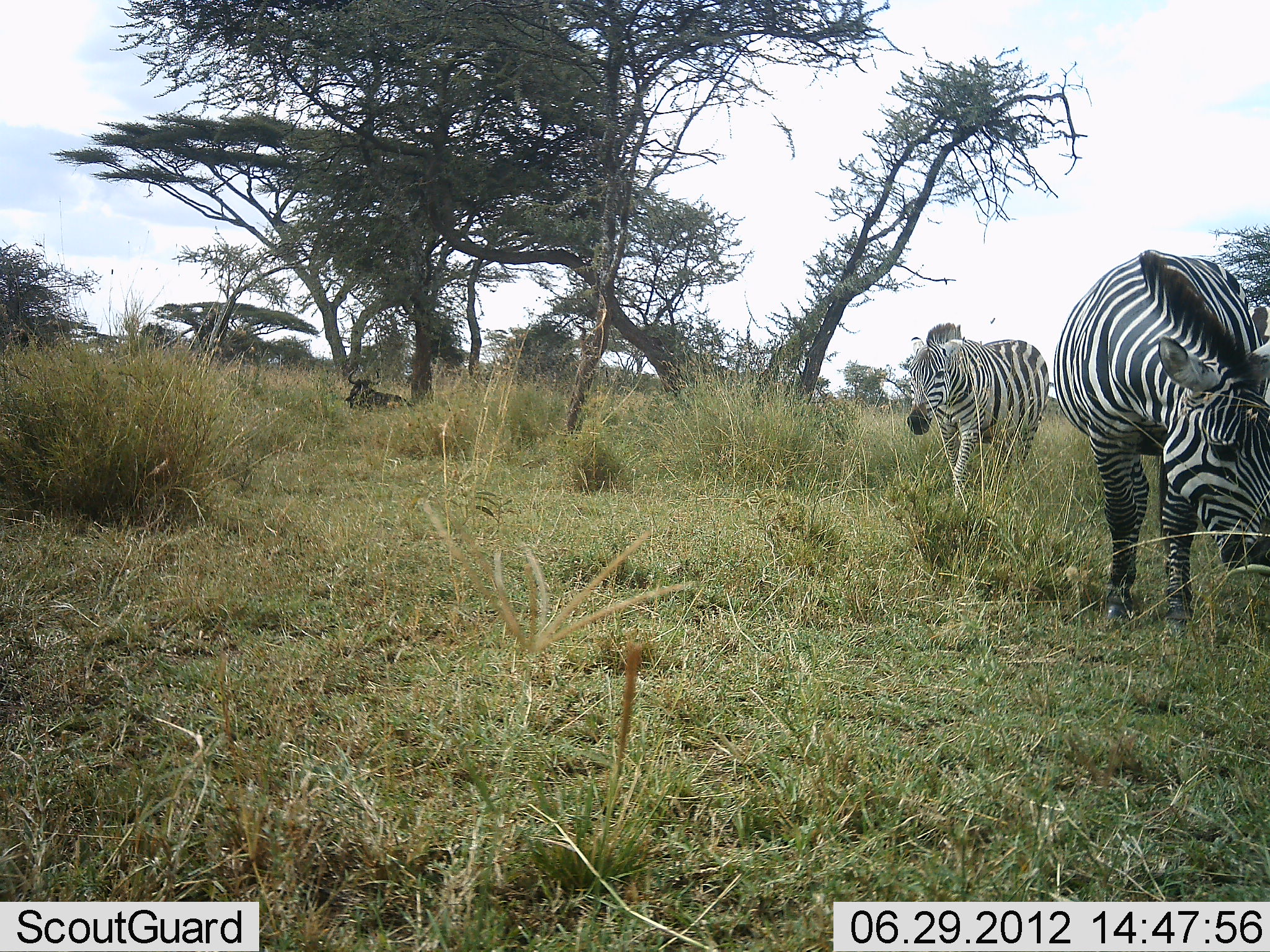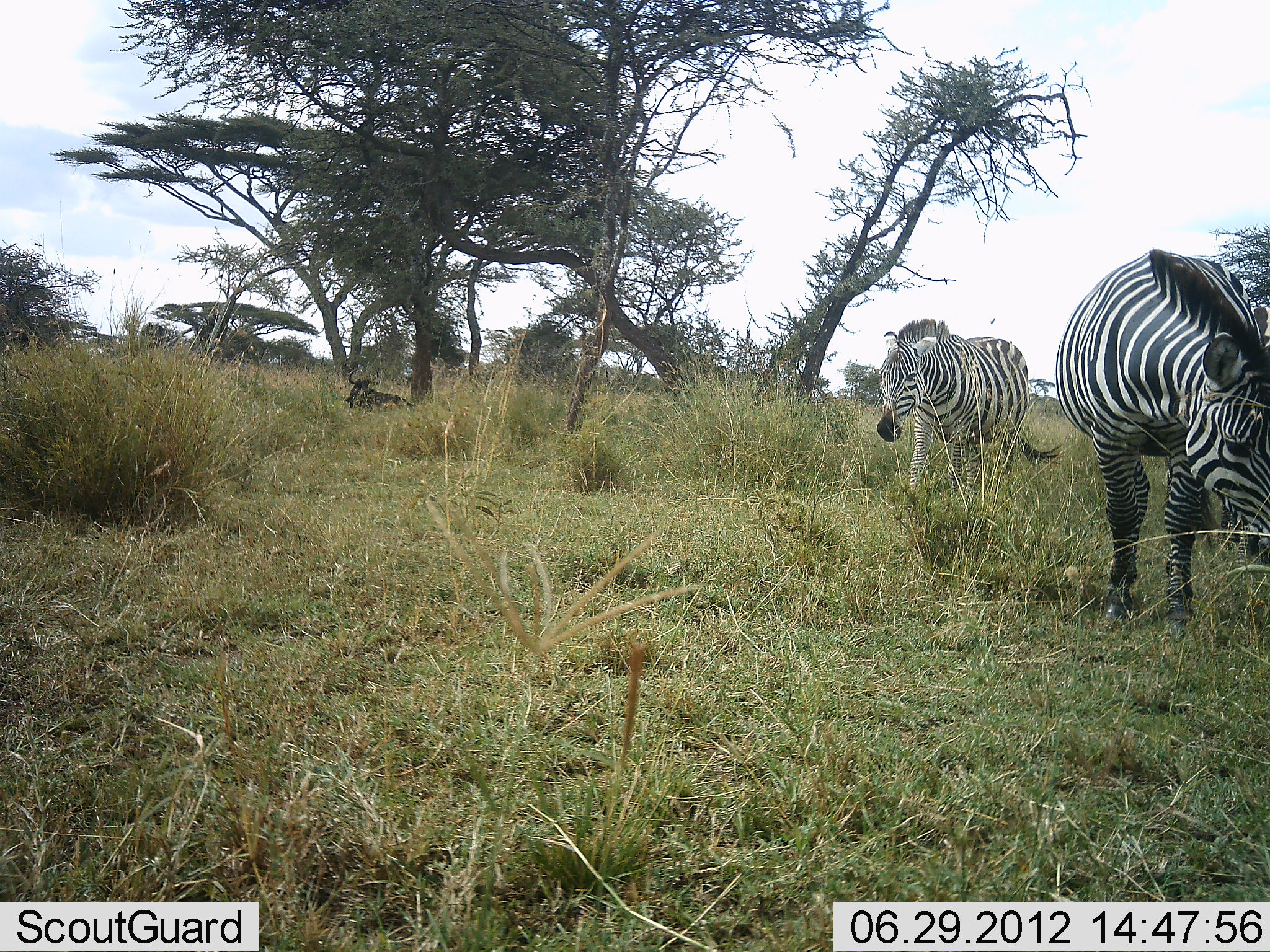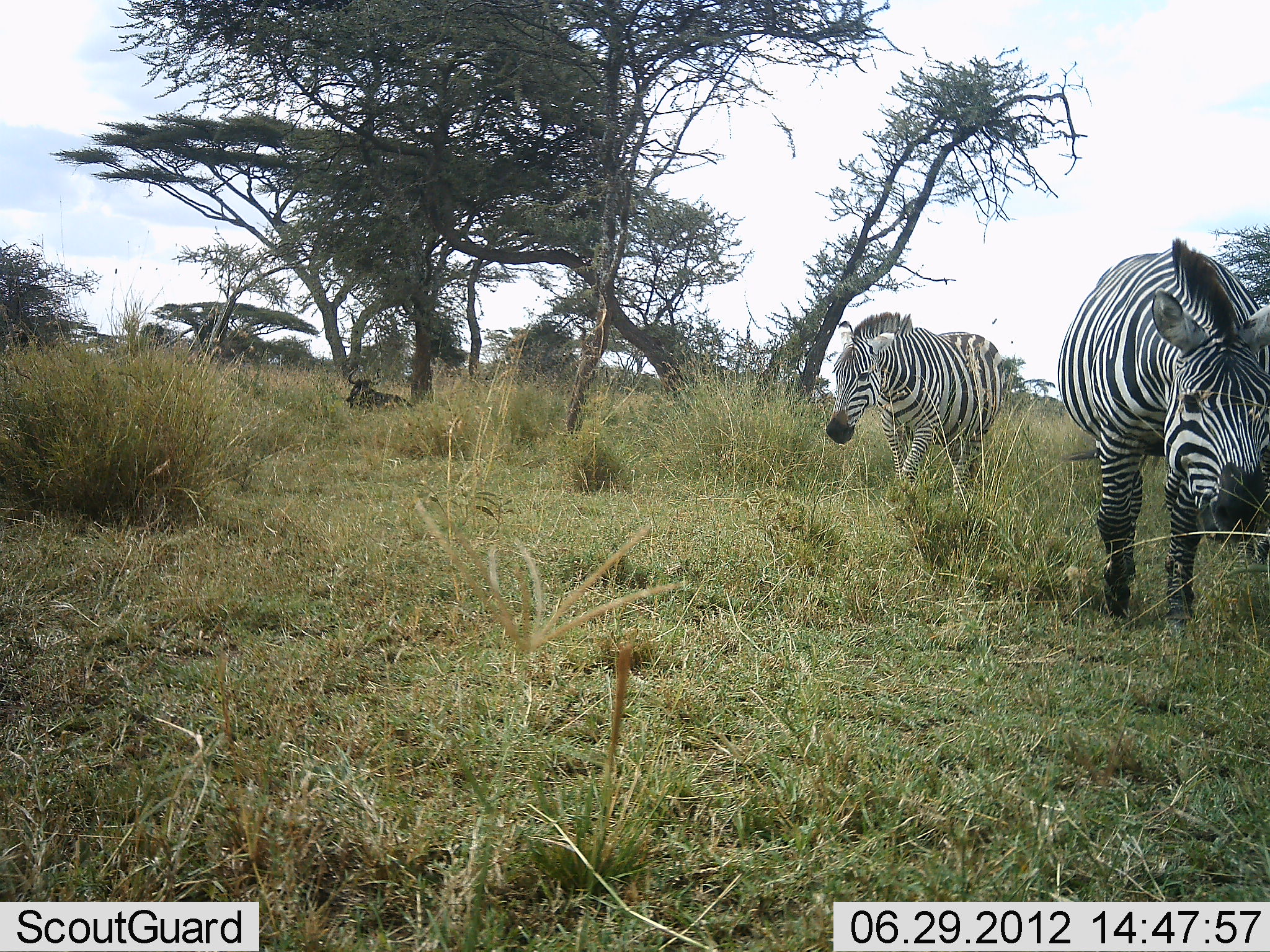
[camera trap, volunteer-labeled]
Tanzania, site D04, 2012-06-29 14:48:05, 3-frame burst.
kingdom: Animalia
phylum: Chordata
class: Mammalia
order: Artiodactyla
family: Bovidae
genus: Connochaetes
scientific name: Connochaetes taurinus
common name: blue wildebeest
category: wildebeest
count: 1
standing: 0%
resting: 100%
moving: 0%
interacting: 0%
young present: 0%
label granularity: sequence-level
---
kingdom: Animalia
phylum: Chordata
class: Mammalia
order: Perissodactyla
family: Equidae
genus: Equus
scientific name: Equus quagga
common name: plains zebra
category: zebra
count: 2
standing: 33%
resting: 0%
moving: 75%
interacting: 0%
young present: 0%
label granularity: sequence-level